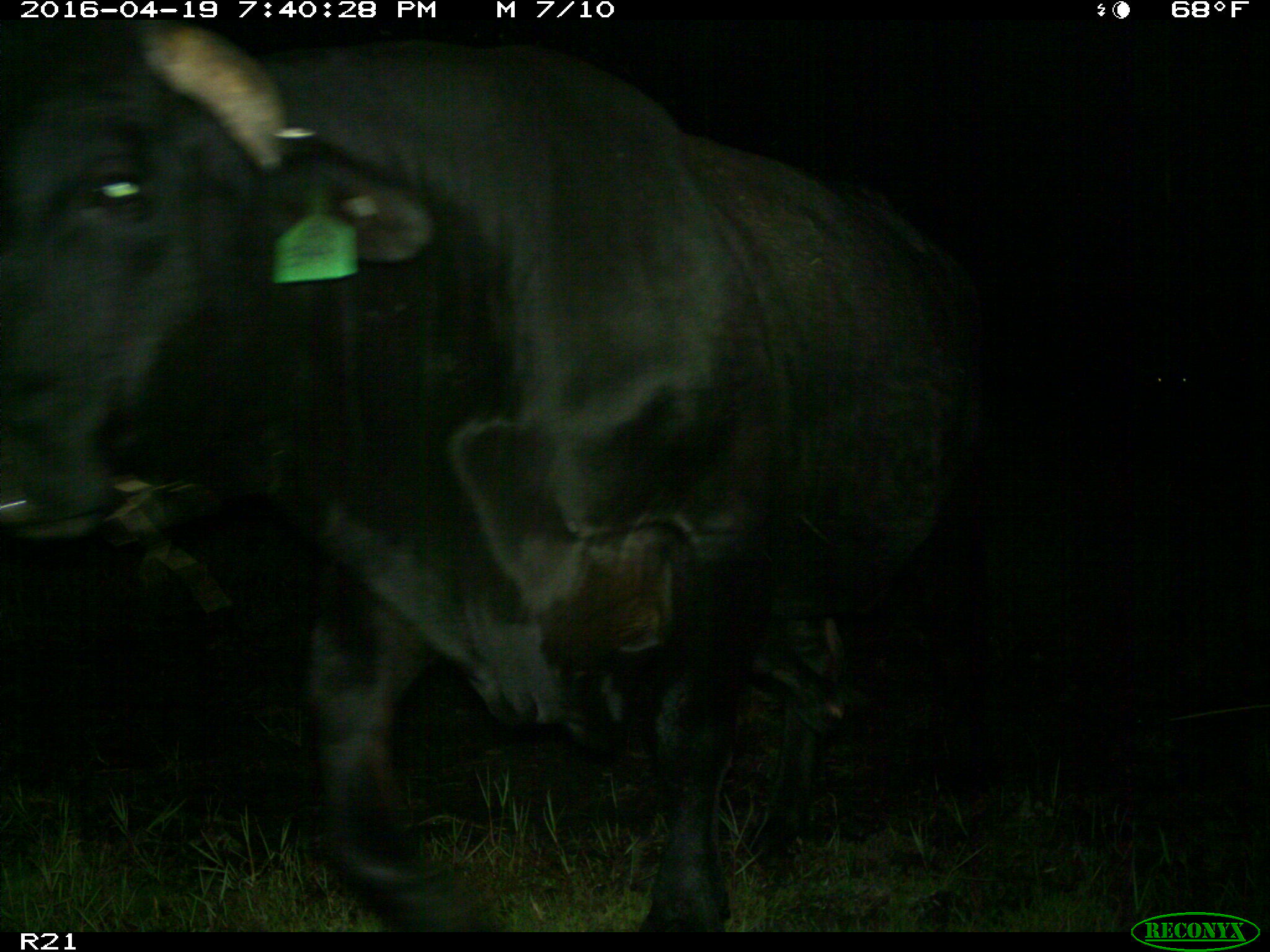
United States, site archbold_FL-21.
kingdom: Animalia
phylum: Chordata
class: Mammalia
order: Artiodactyla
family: Bovidae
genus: Bos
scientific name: Bos taurus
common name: domestic cow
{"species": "Bos taurus (domestic cow)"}